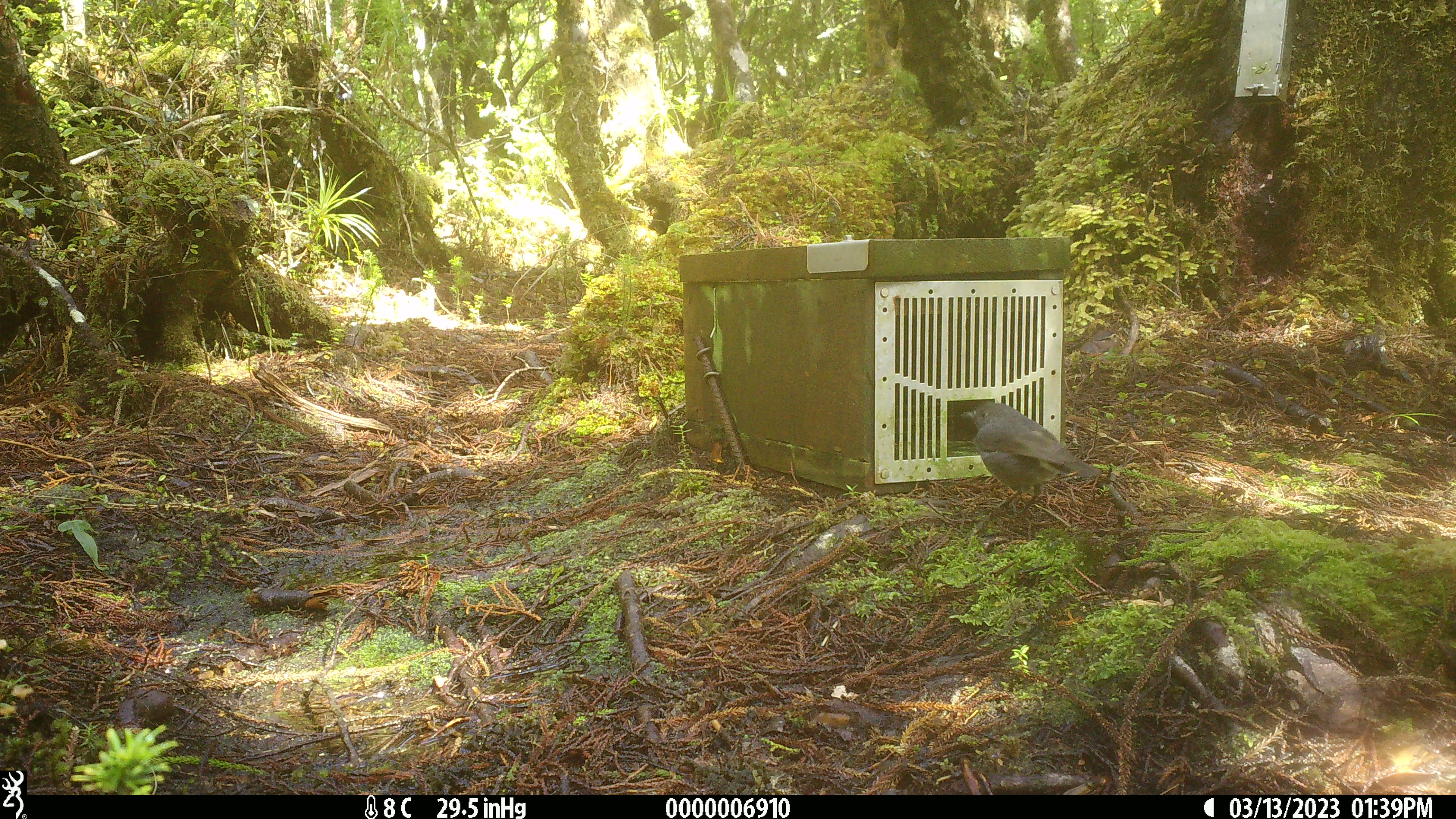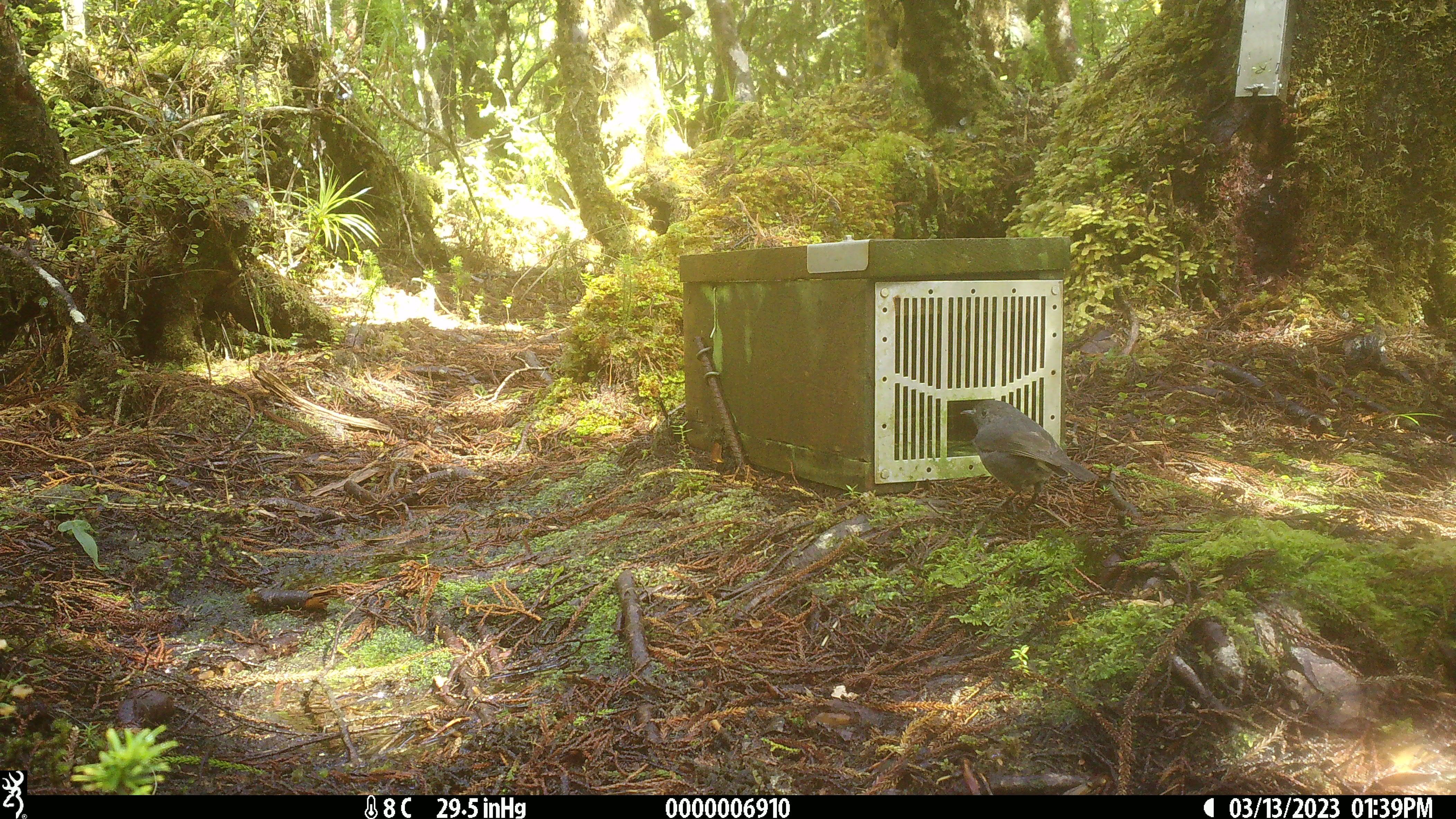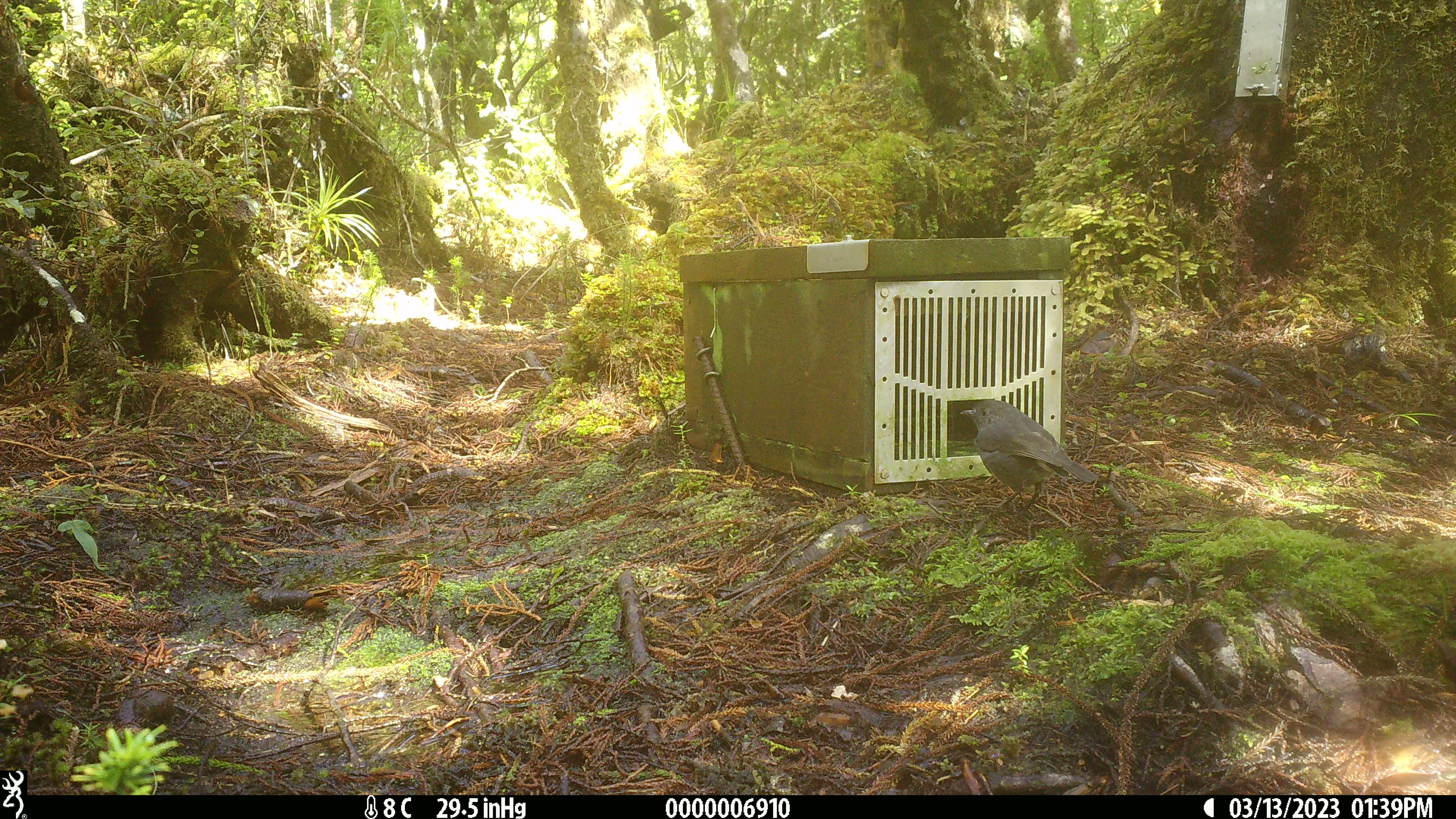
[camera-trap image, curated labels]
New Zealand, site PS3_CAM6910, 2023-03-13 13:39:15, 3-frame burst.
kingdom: Animalia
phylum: Chordata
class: Aves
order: Passeriformes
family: Petroicidae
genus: Petroica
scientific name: Petroica australis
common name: new zealand robin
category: robin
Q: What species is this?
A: Robin (new zealand robin) (Petroica australis).